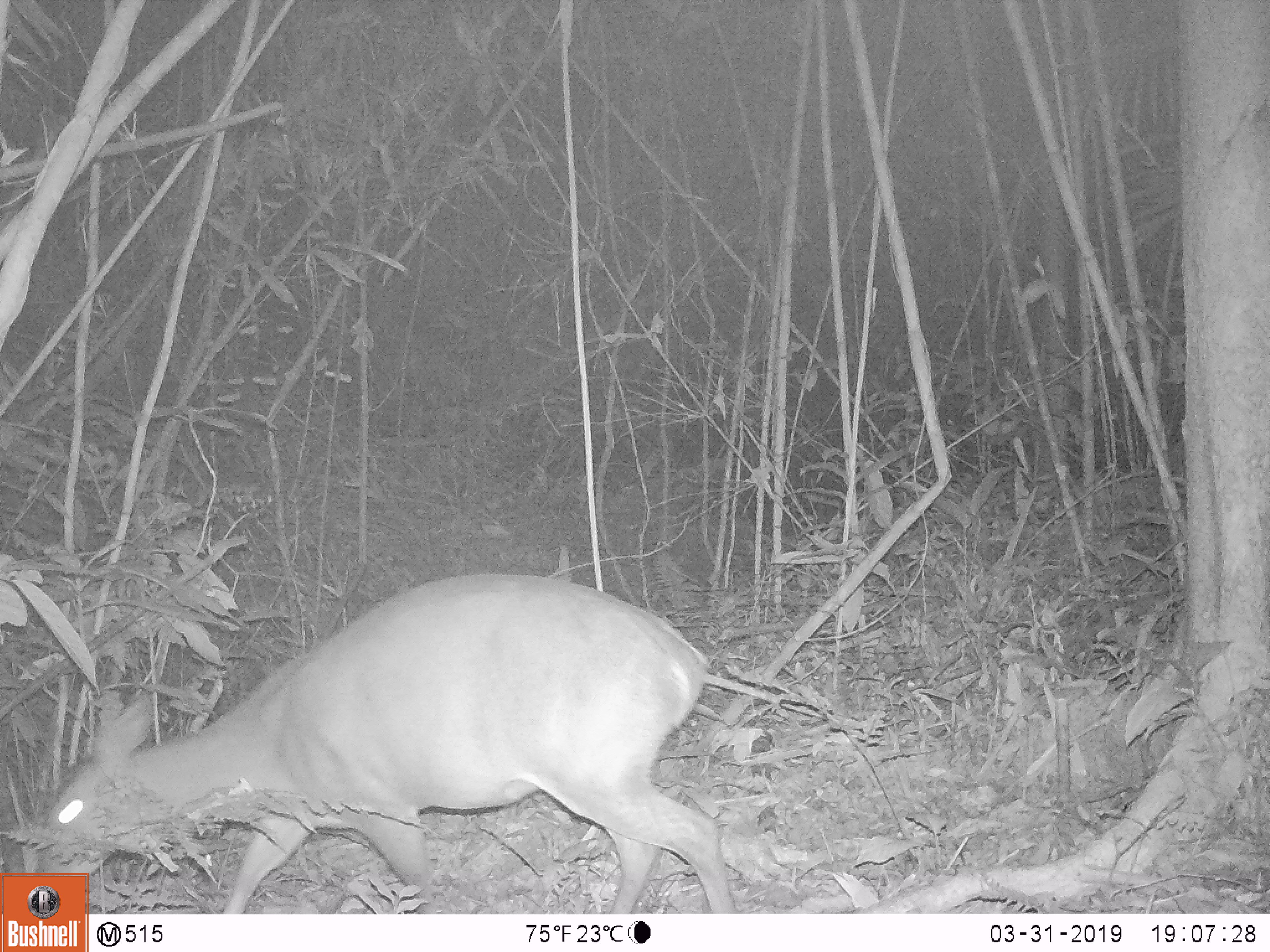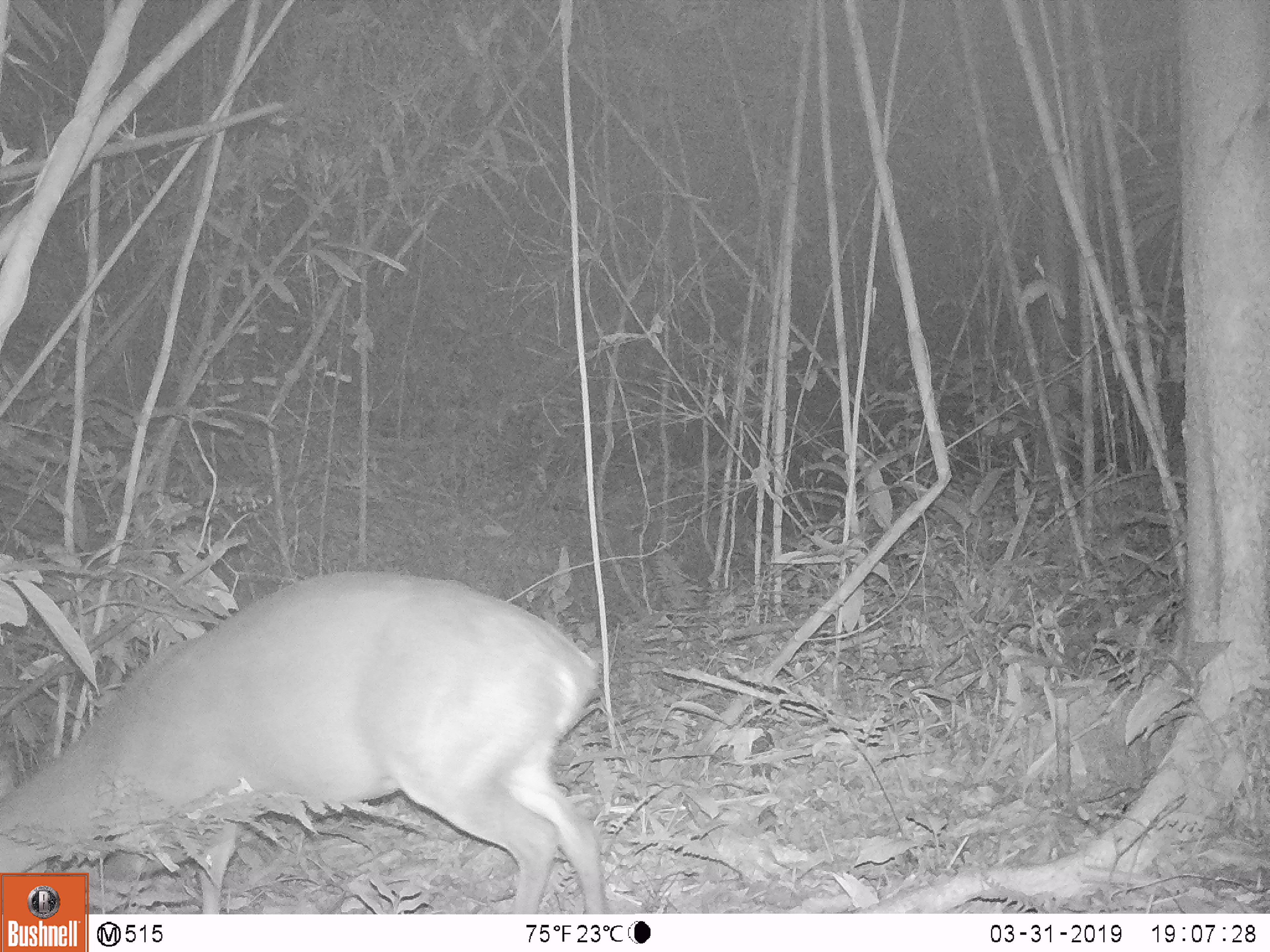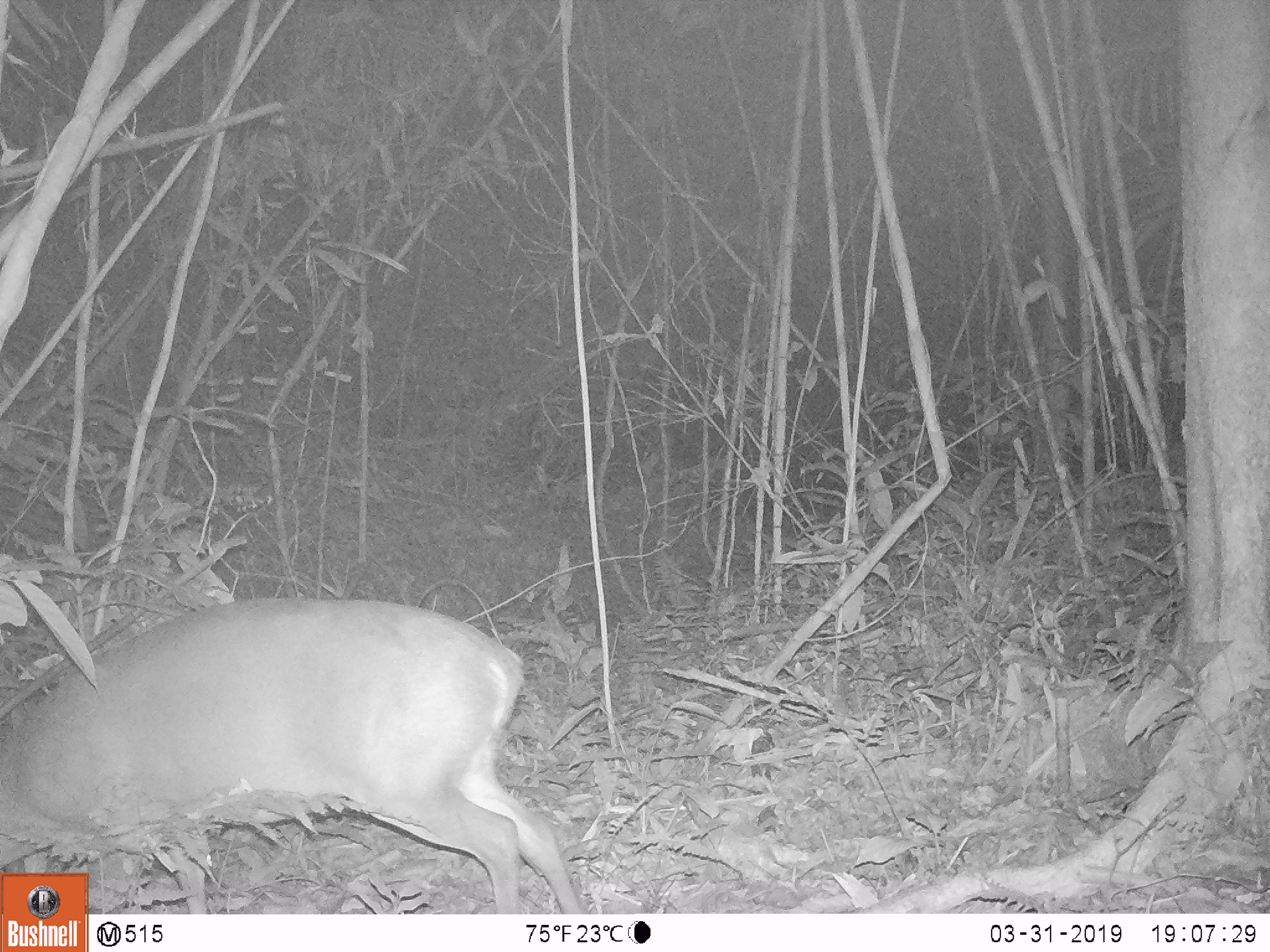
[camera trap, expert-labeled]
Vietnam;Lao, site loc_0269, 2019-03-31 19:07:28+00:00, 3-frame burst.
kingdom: Animalia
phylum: Chordata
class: Mammalia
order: Artiodactyla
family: Cervidae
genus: Muntiacus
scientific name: Muntiacus vuquangensis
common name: large-antlered muntjac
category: large antlered muntjac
Large antlered muntjac (large-antlered muntjac) (Muntiacus vuquangensis). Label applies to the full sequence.